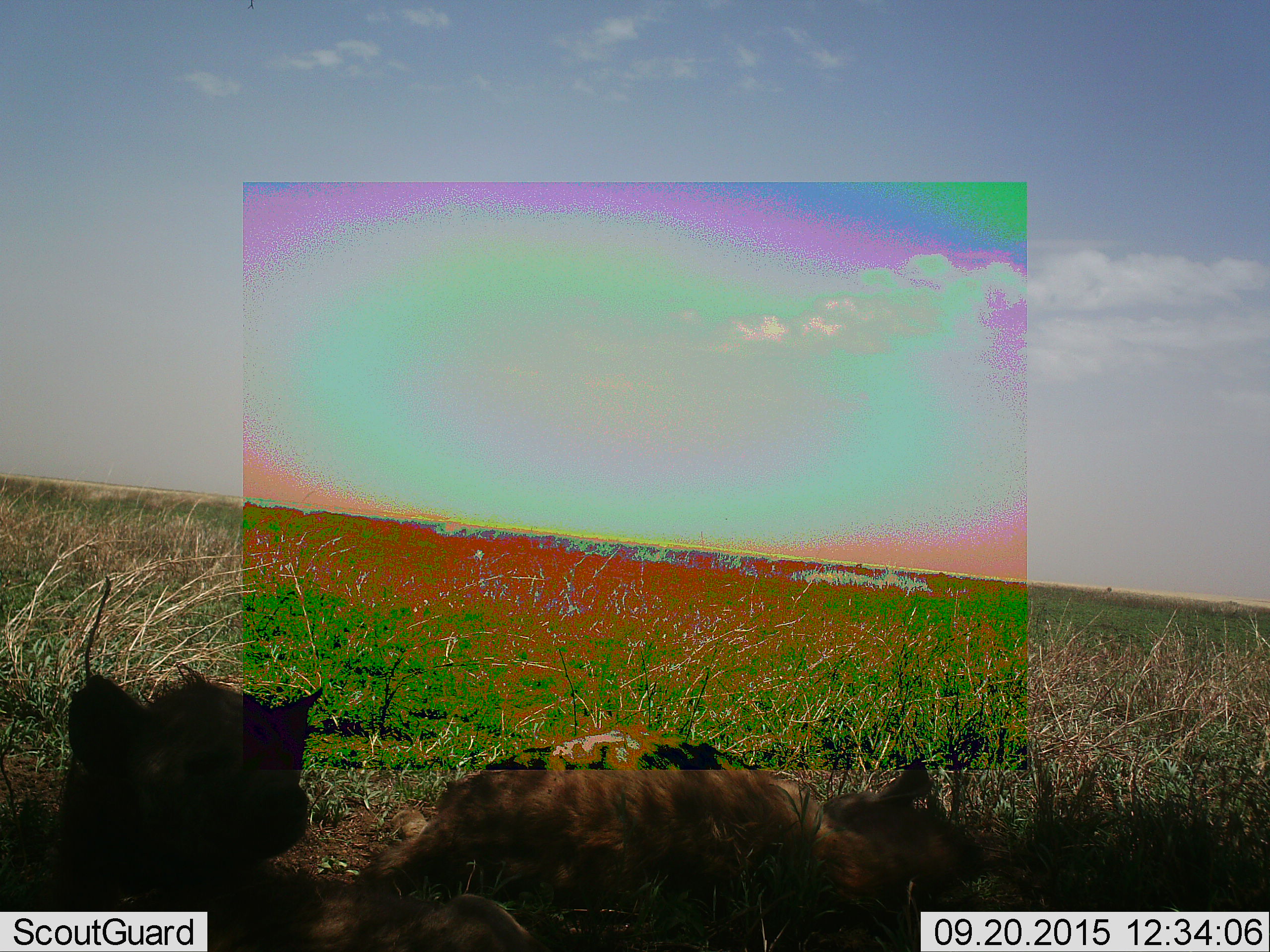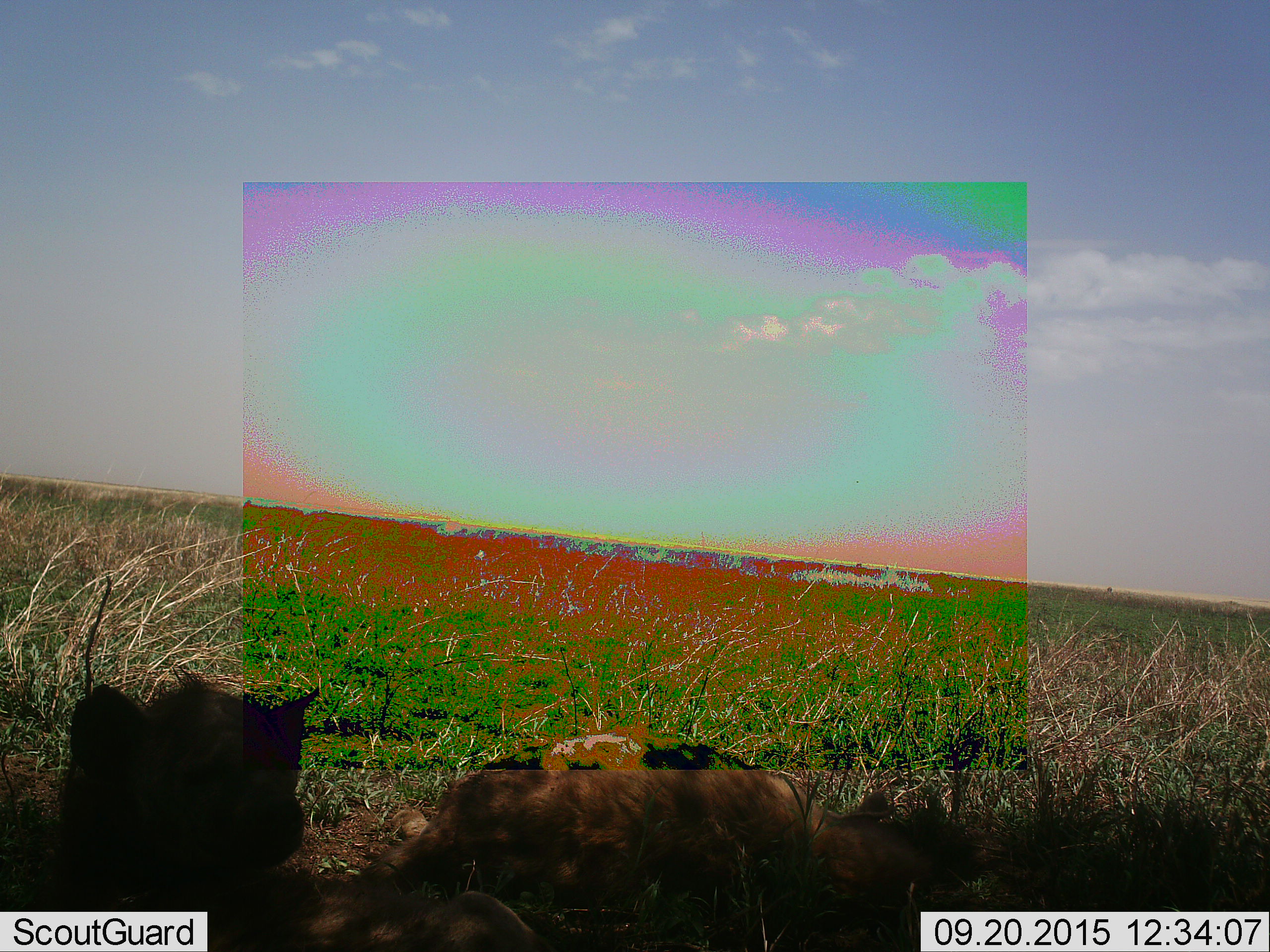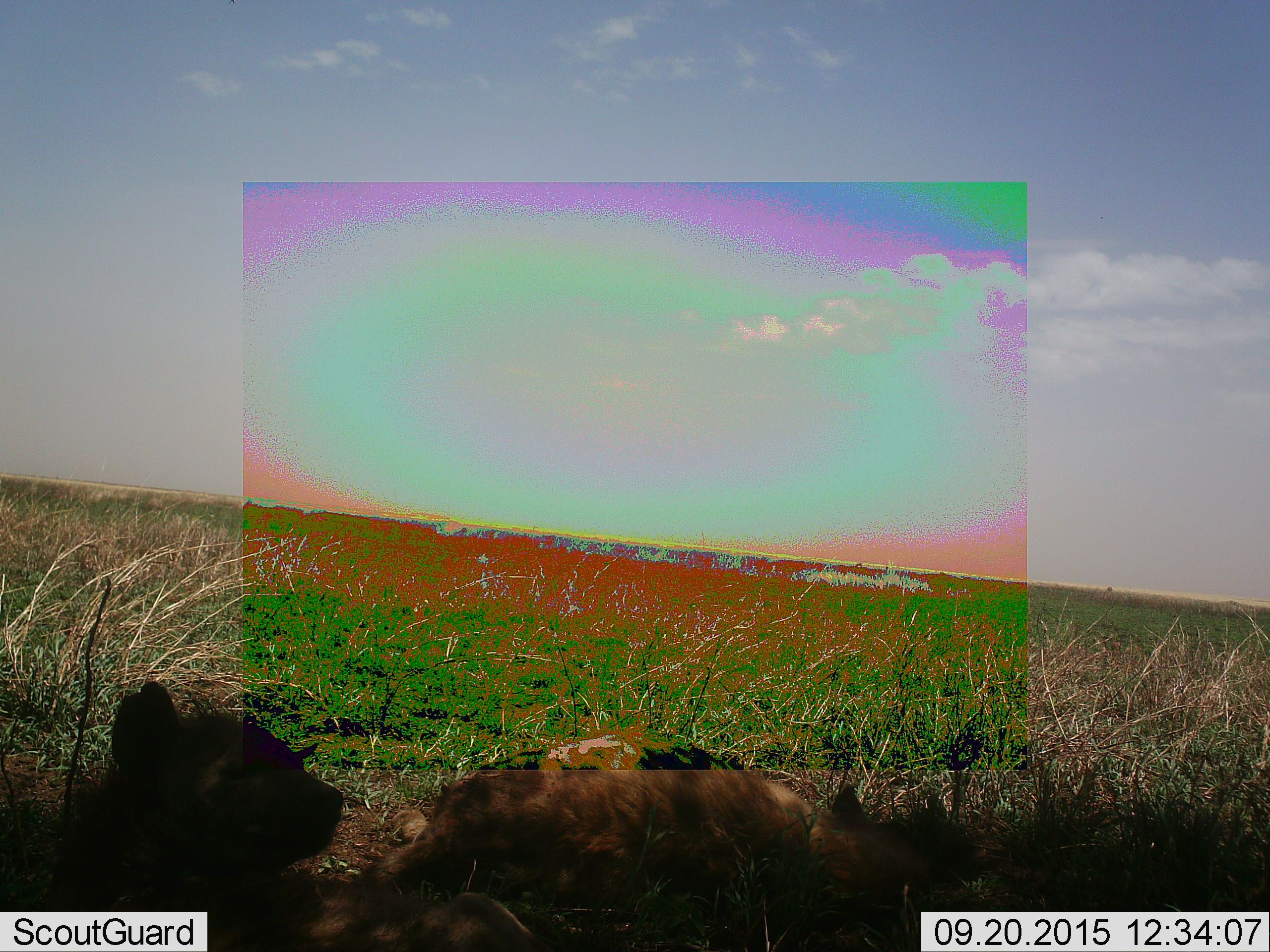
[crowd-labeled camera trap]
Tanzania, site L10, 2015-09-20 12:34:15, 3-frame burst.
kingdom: Animalia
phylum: Chordata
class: Mammalia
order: Carnivora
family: Hyaenidae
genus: Crocuta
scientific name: Crocuta crocuta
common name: spotted hyena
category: hyenaspotted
Hyenaspotted (spotted hyena) (Crocuta crocuta), count 2. Behavior (volunteer vote fractions): standing 0%, resting 75%, moving 25%, interacting 0%. Young present (vote fraction): 0%. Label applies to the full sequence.